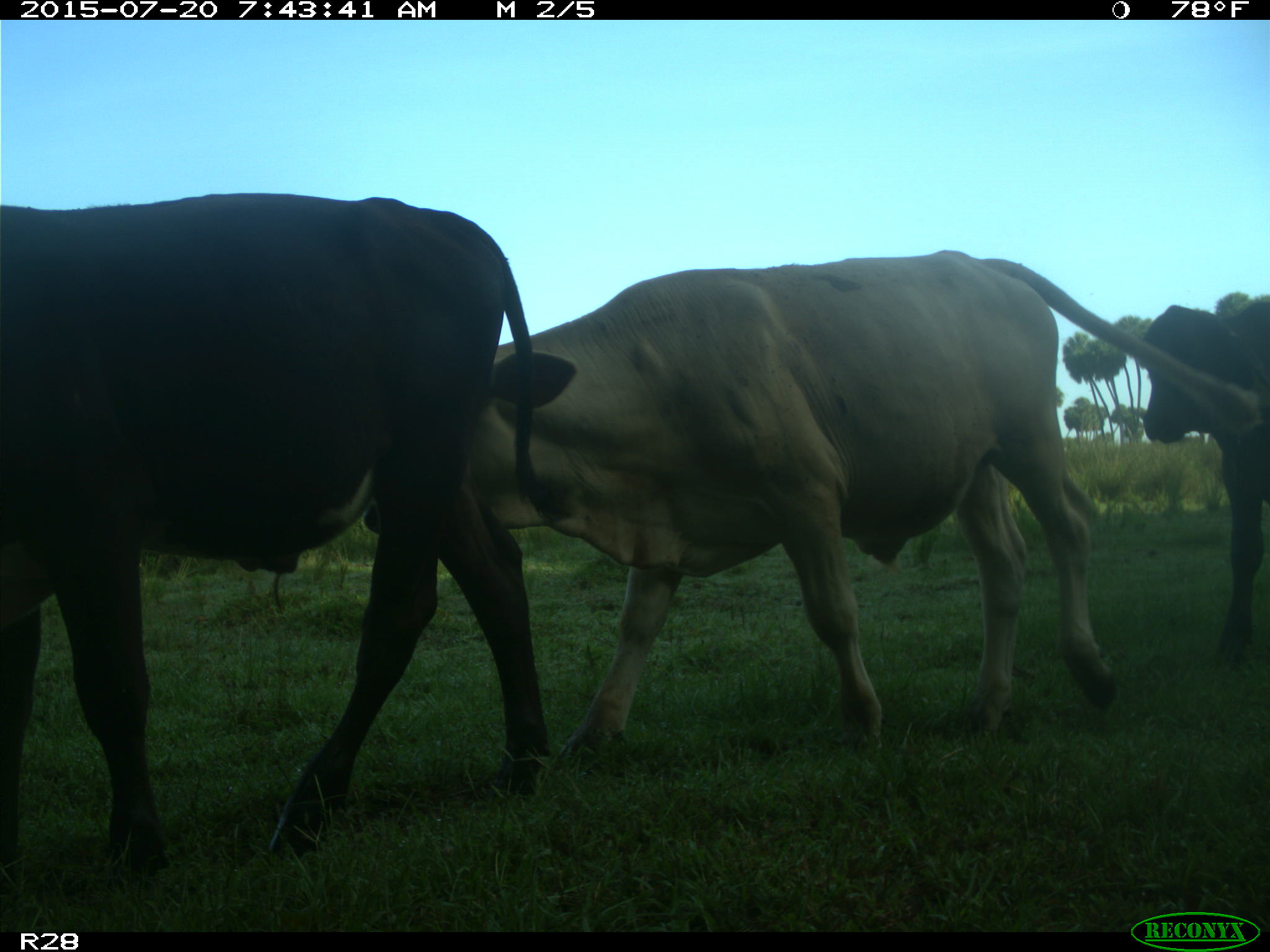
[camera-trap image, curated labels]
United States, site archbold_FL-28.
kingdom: Animalia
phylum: Chordata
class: Mammalia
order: Artiodactyla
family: Bovidae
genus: Bos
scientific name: Bos taurus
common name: domestic cow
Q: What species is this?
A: Bos taurus (domestic cow).